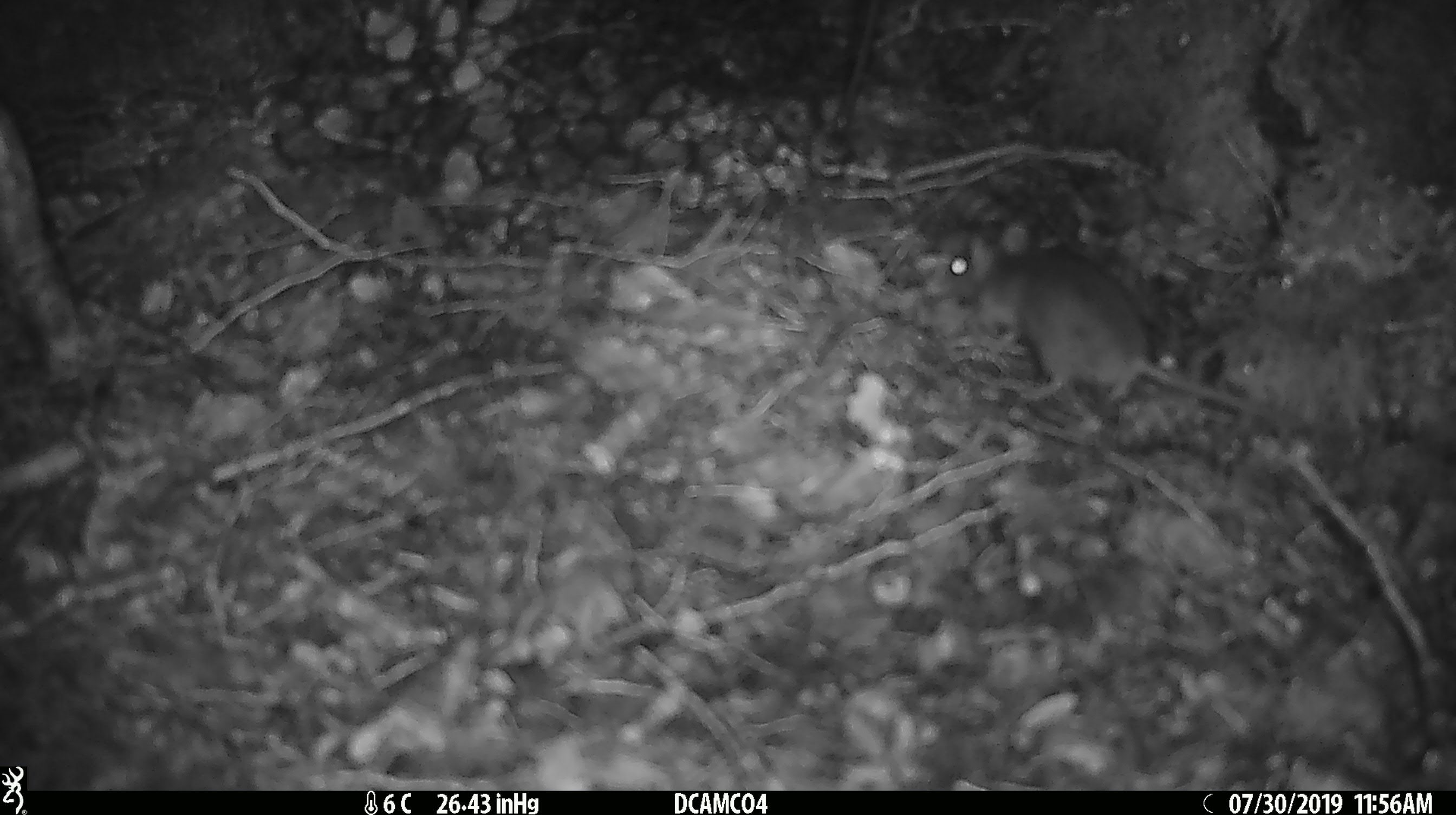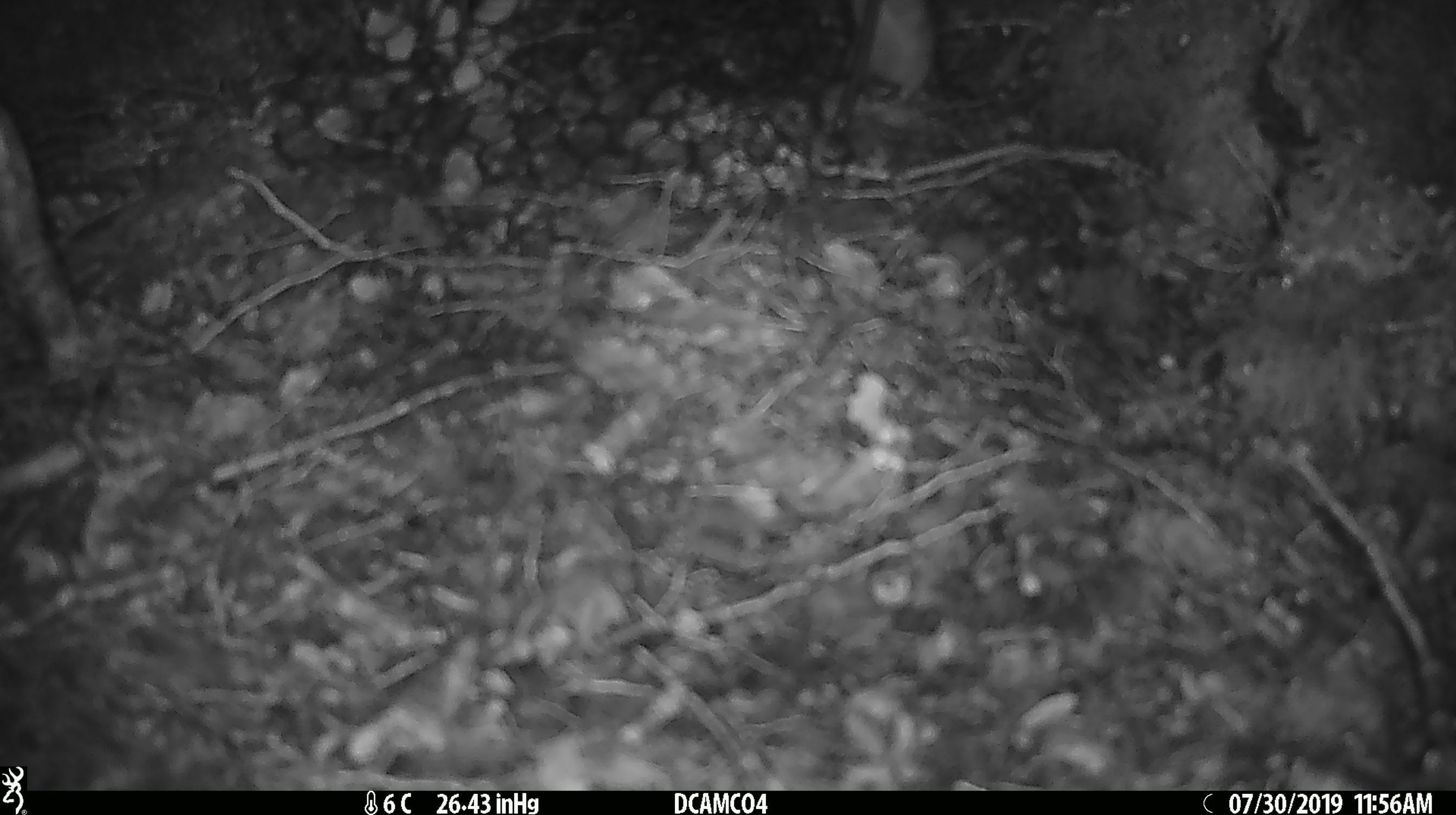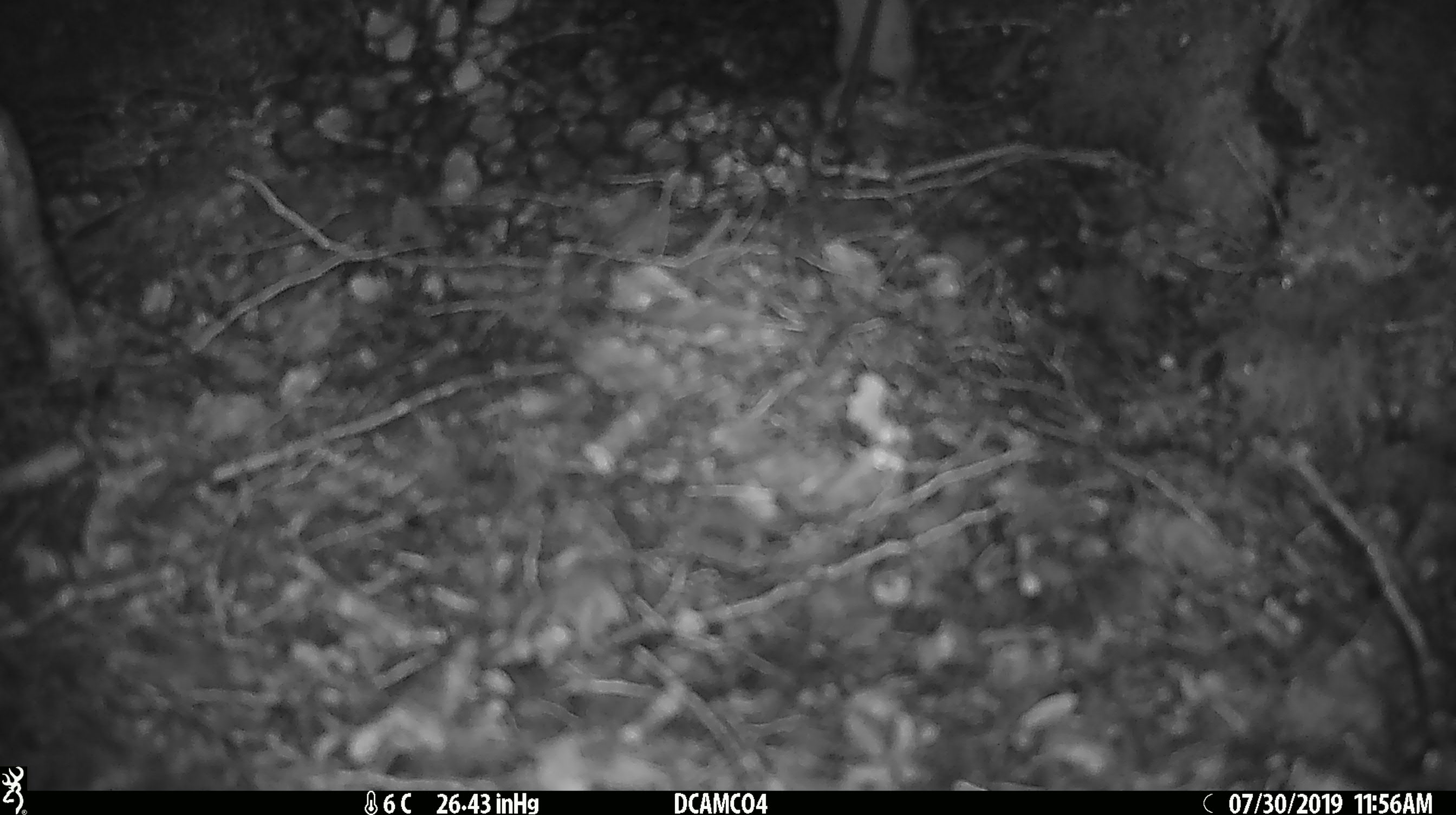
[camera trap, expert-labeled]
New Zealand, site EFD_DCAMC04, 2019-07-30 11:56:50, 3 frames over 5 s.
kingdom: Animalia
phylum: Chordata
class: Mammalia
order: Rodentia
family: Muridae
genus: Mus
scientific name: Mus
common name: mouse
Mouse (Mus).